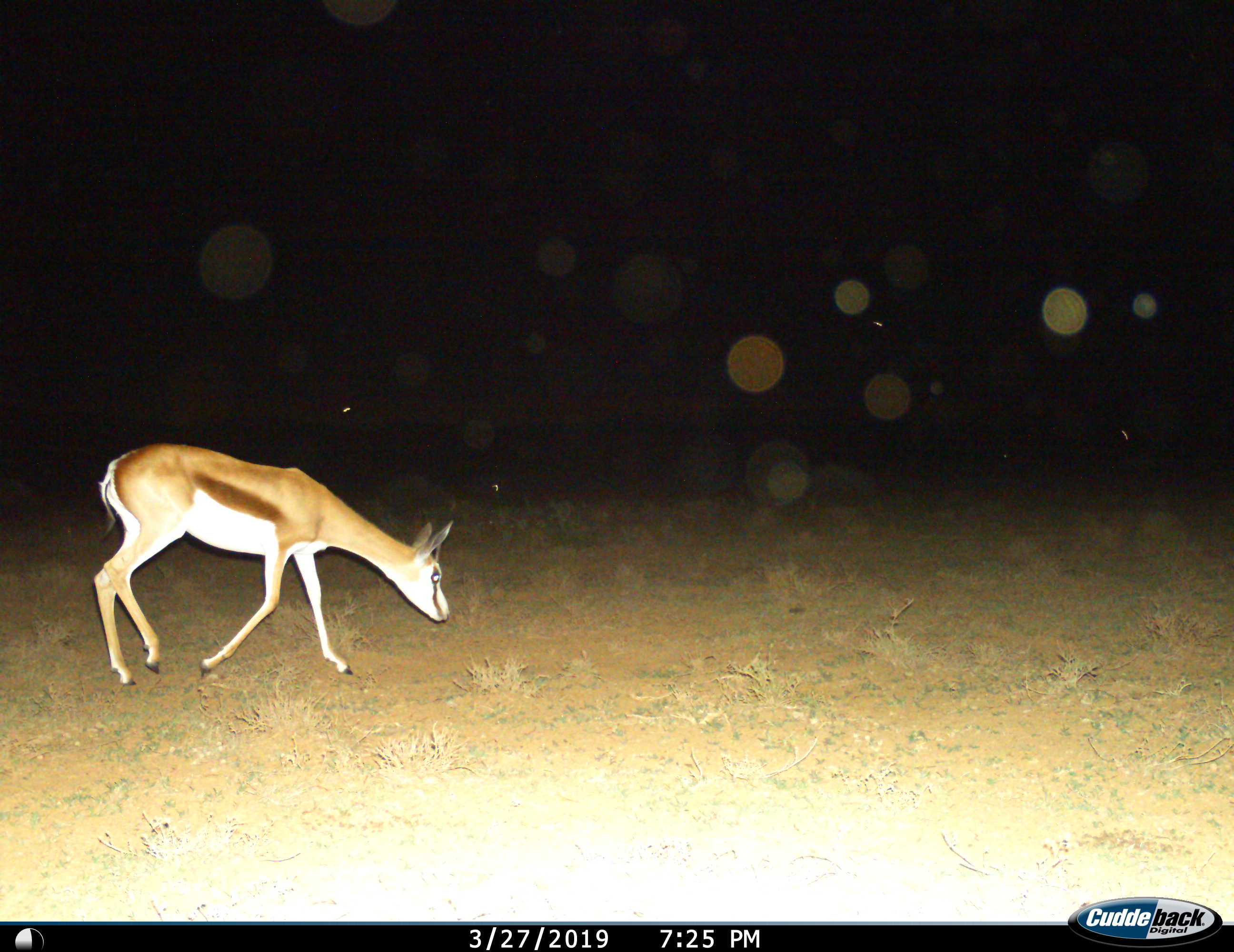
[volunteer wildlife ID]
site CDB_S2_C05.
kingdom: Animalia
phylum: Chordata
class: Mammalia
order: Artiodactyla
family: Bovidae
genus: Antidorcas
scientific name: Antidorcas marsupialis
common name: springbok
Springbok (Antidorcas marsupialis), count 1. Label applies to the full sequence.